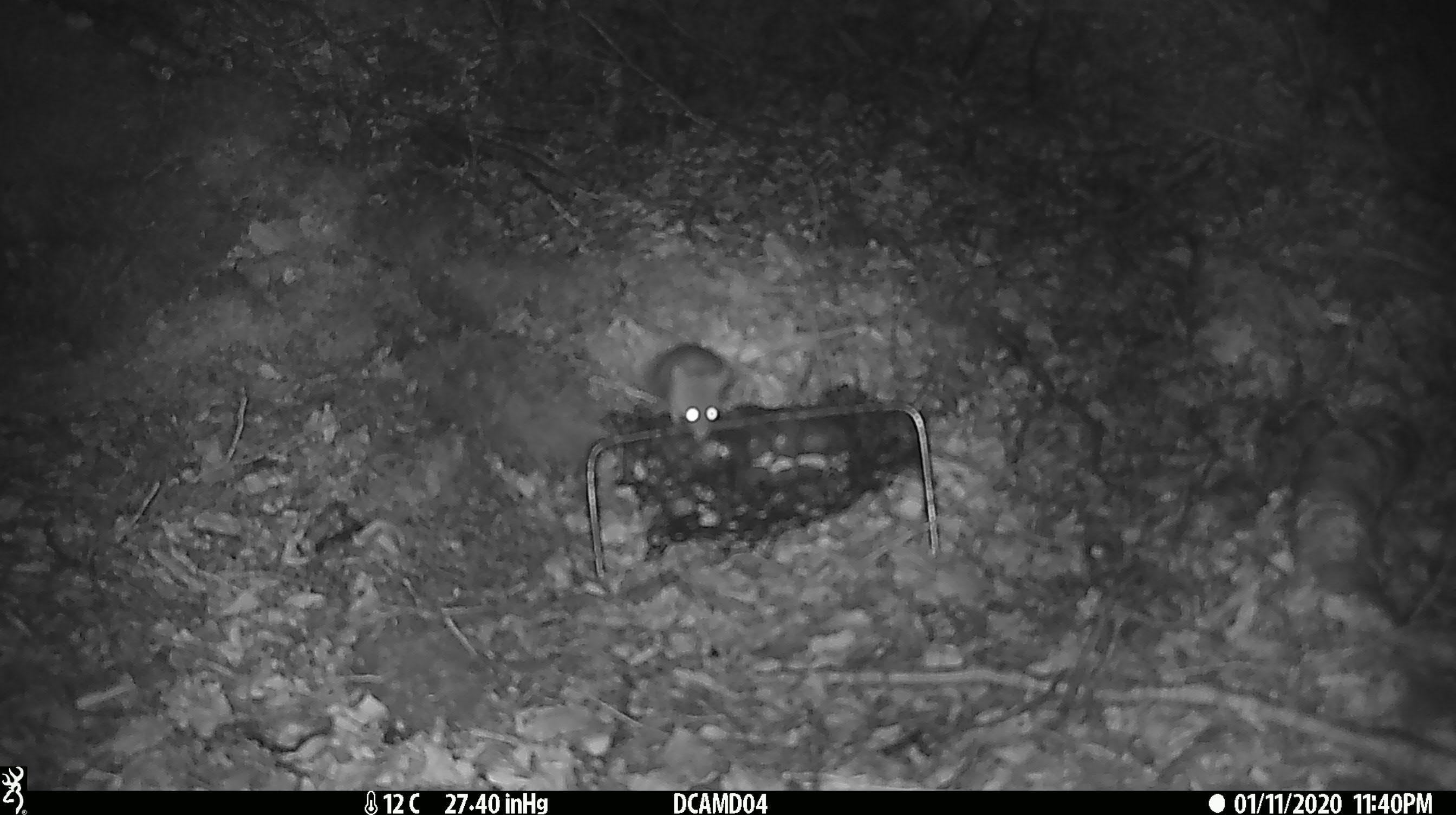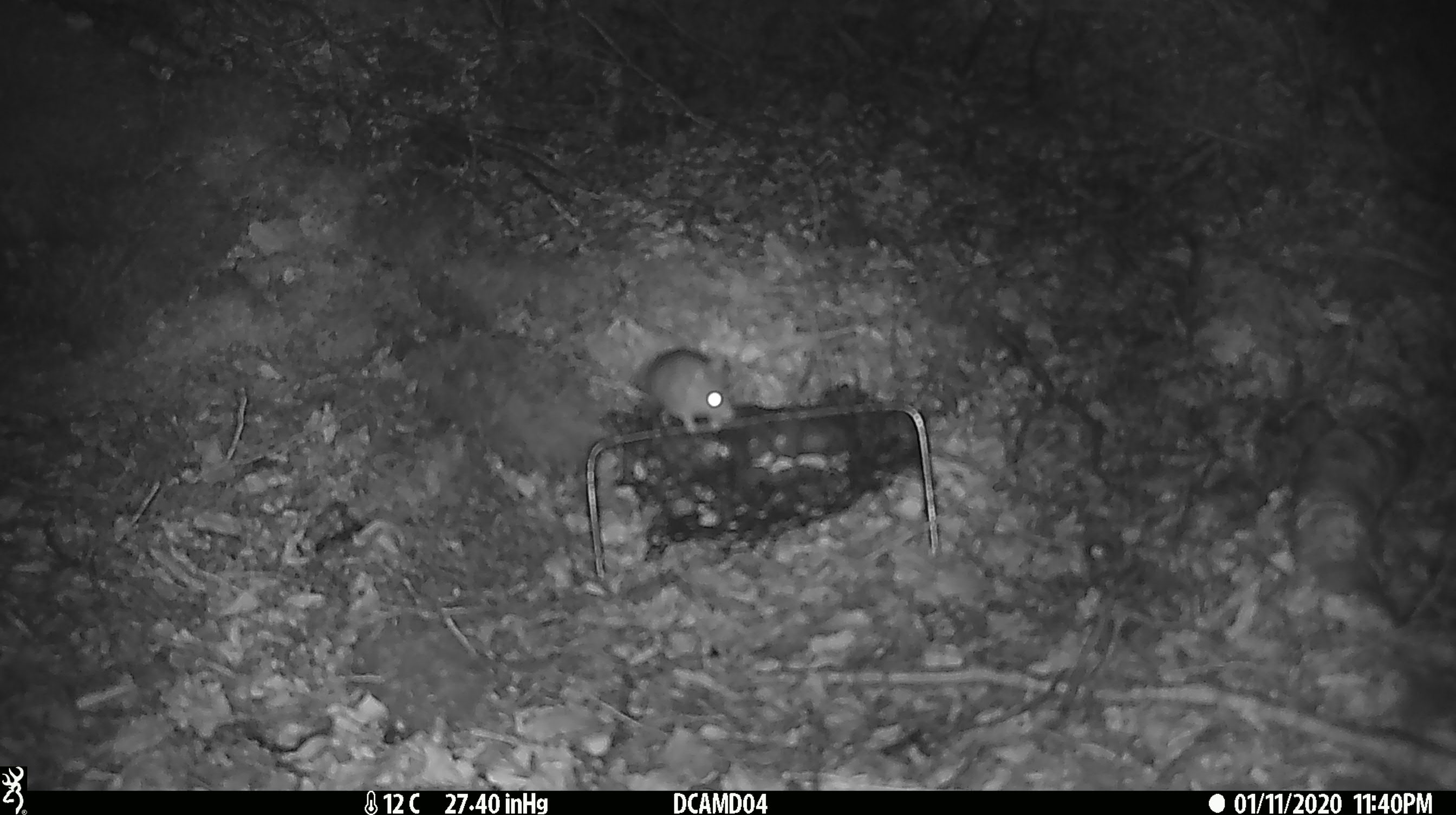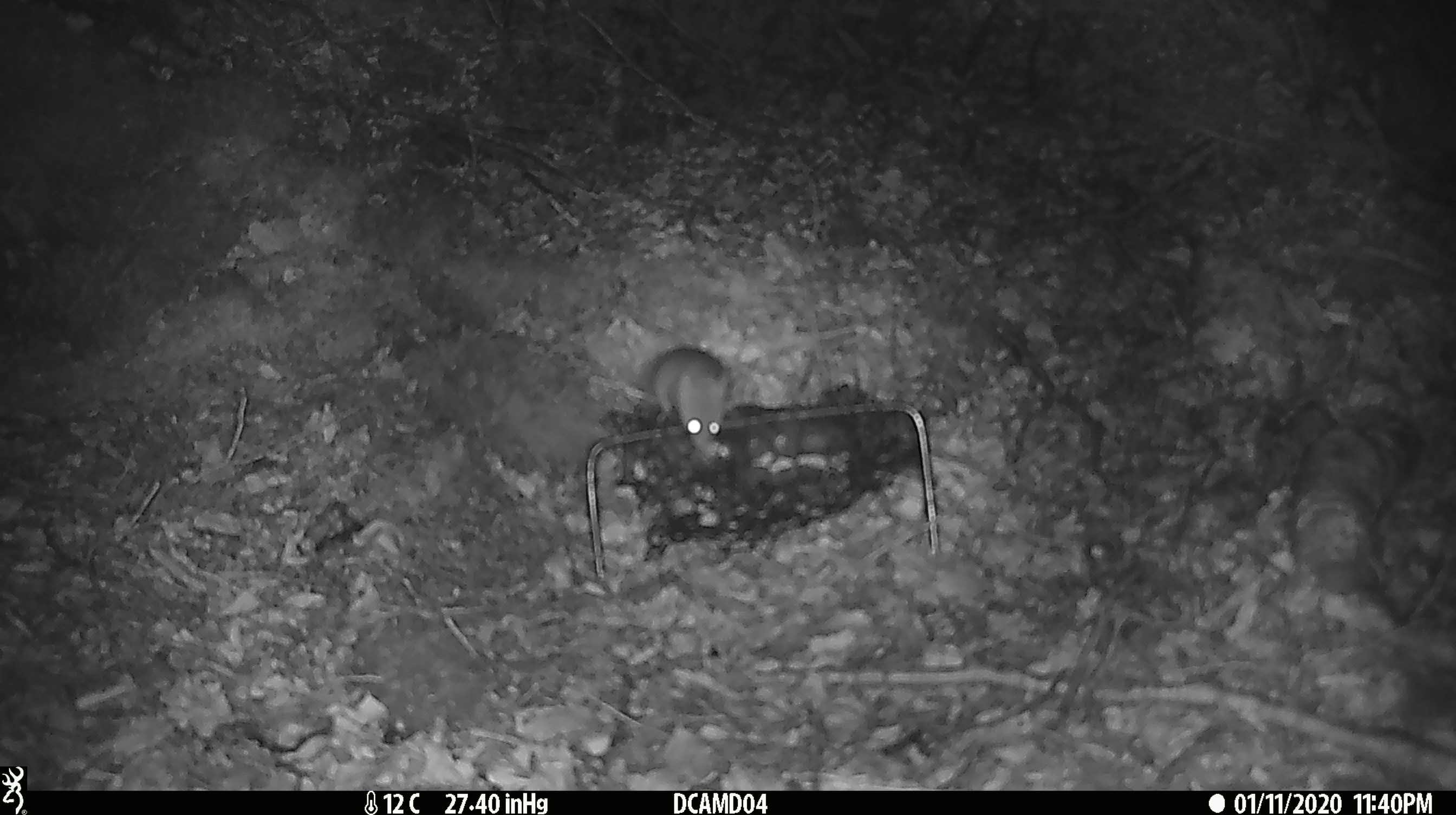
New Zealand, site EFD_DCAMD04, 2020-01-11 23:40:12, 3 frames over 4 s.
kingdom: Animalia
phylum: Chordata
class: Mammalia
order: Rodentia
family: Muridae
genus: Mus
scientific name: Mus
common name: mouse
Mouse (Mus).